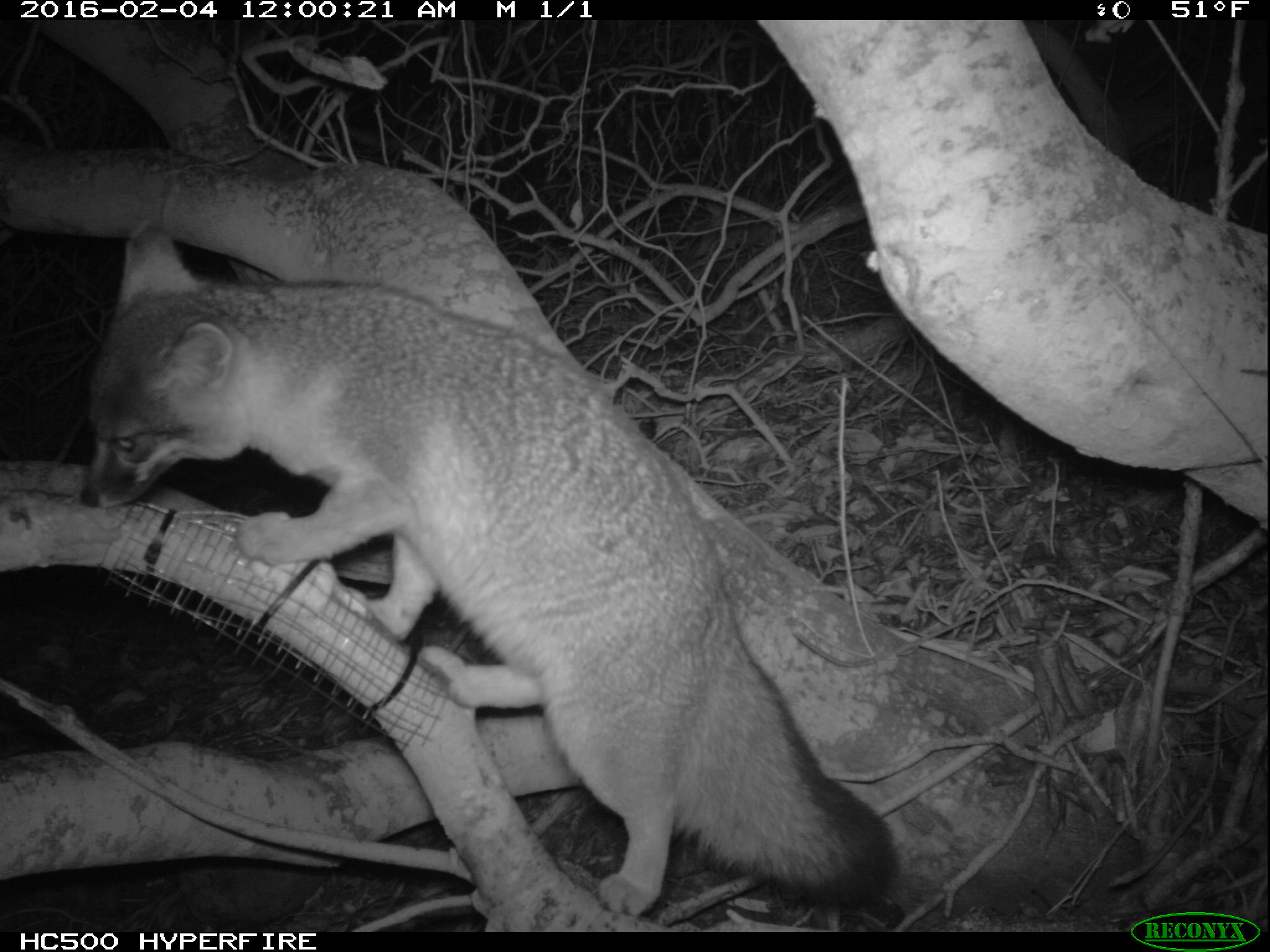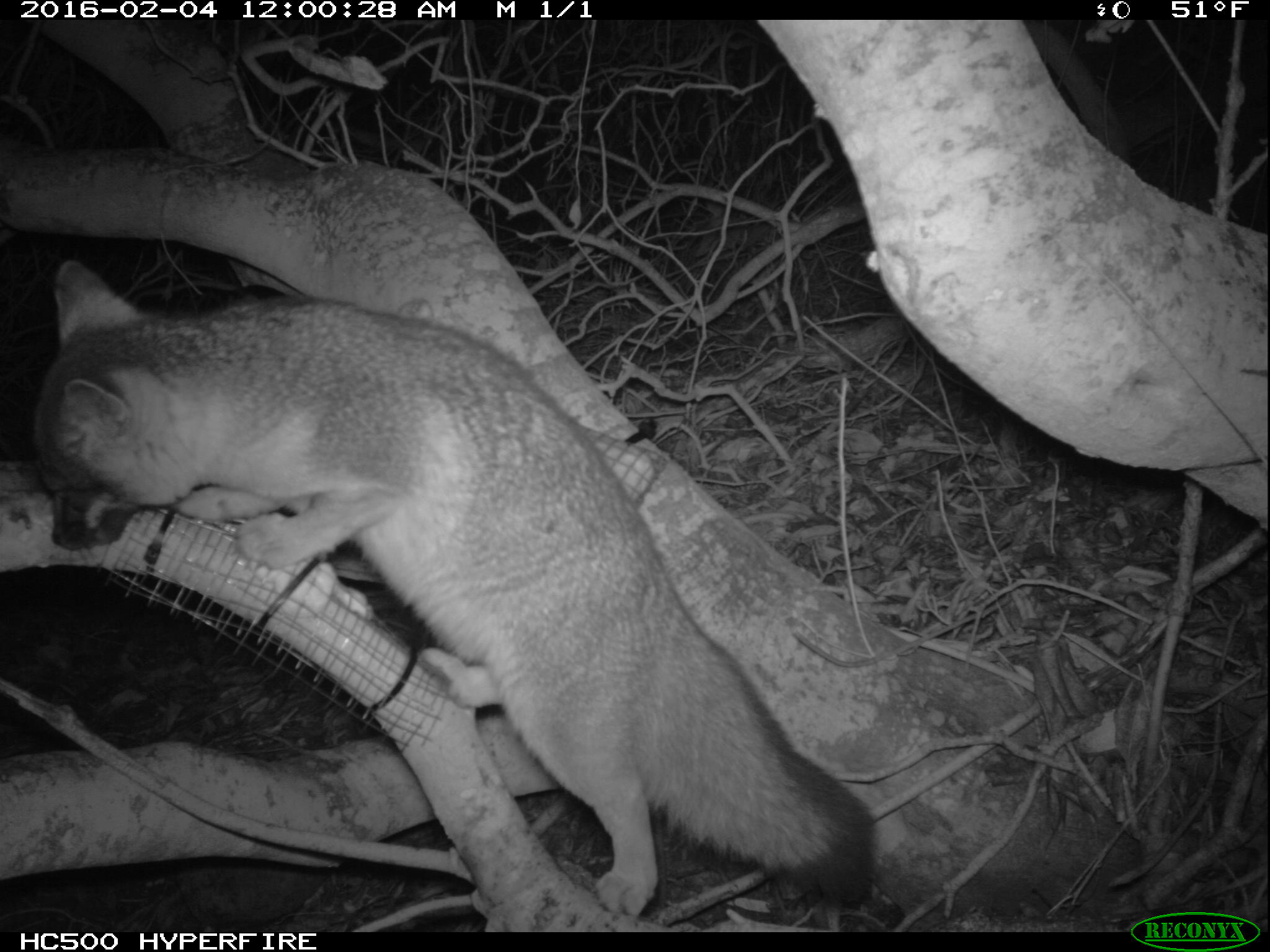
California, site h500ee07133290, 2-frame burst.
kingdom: Animalia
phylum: Chordata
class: Mammalia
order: Carnivora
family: Canidae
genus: Urocyon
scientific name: Urocyon littoralis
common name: island fox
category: fox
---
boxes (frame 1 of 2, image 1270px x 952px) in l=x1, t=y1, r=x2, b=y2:
fox: l=79, t=213, r=895, b=916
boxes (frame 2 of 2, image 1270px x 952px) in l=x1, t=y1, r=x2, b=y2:
fox: l=34, t=258, r=877, b=916